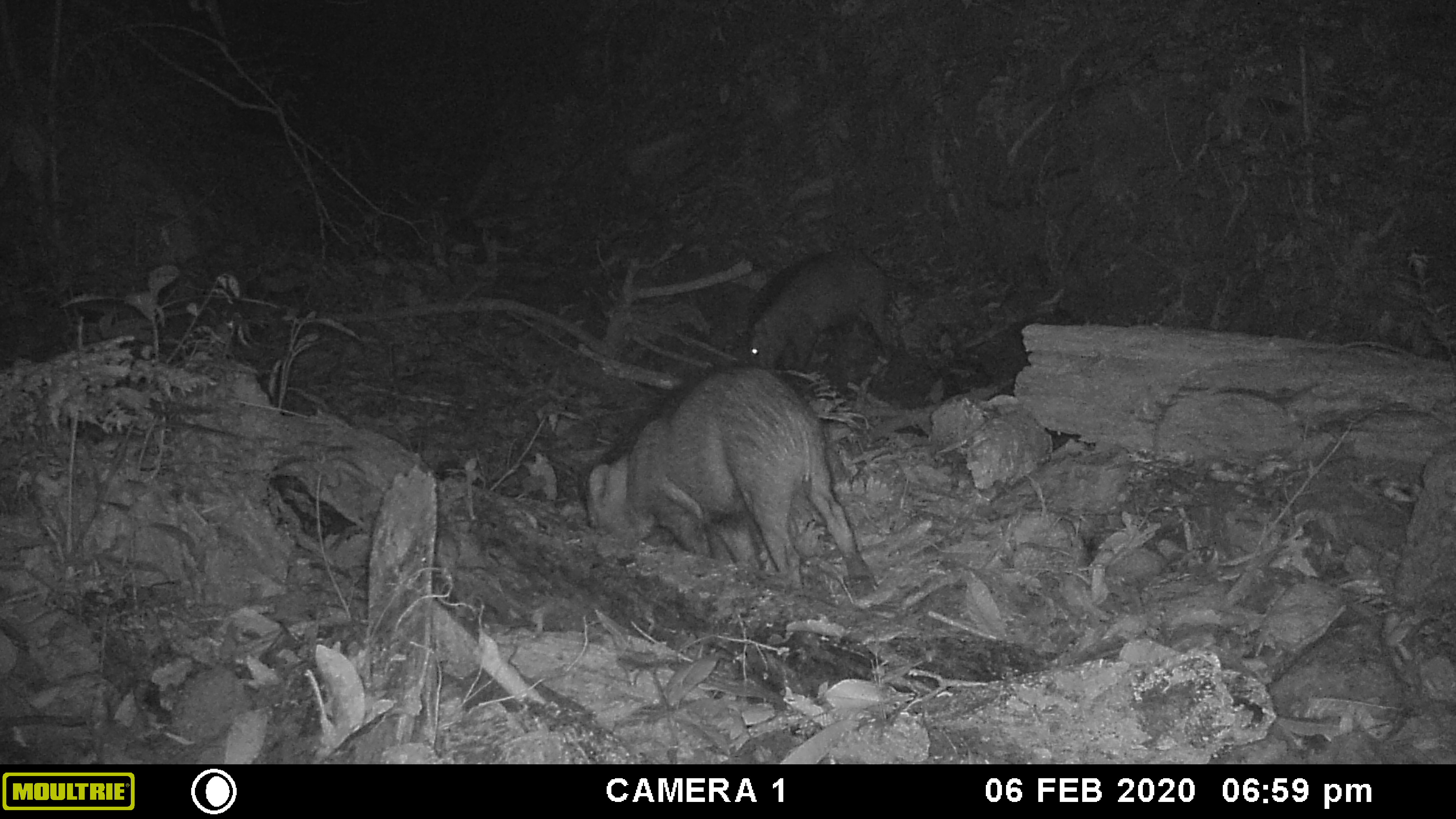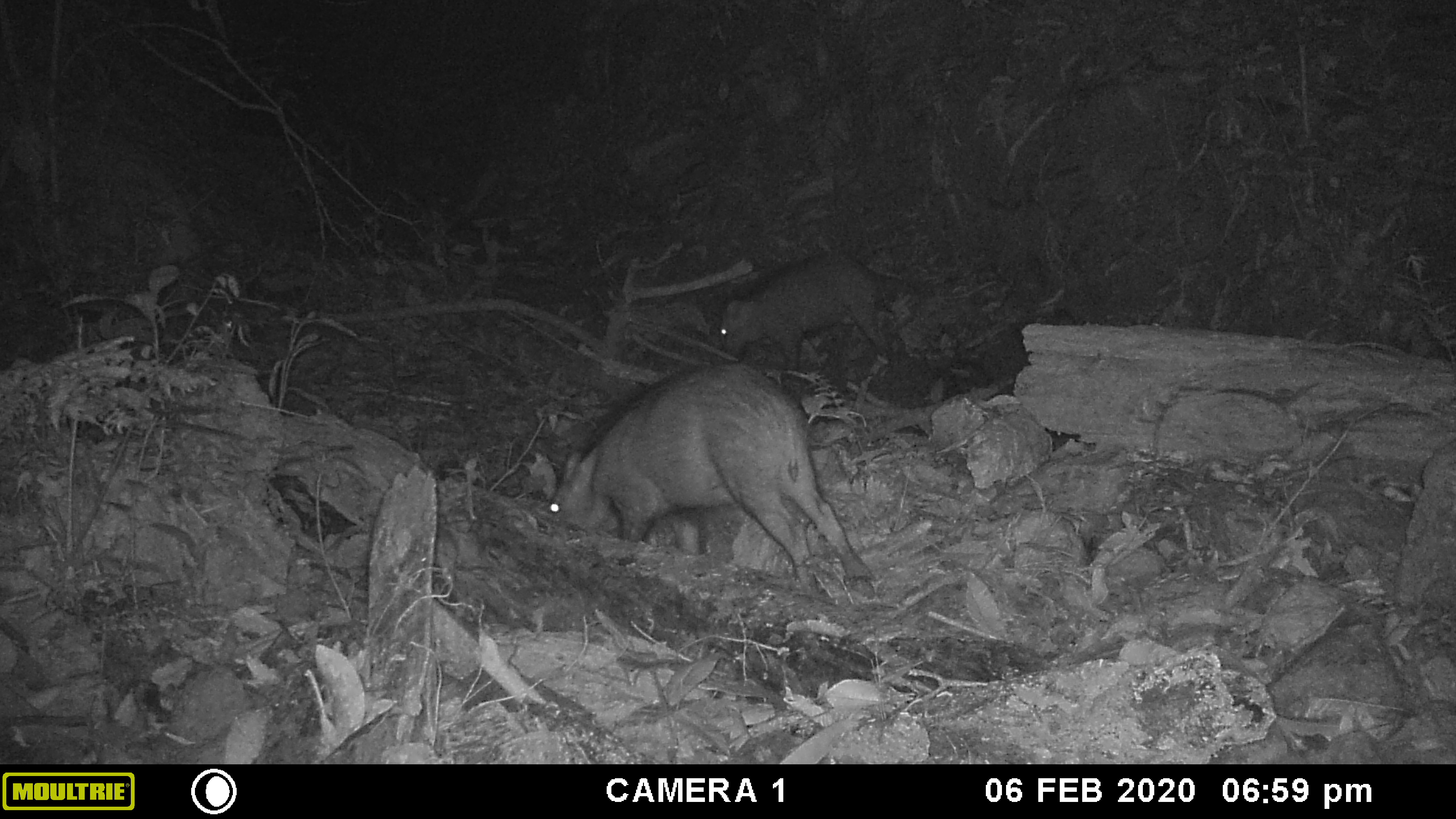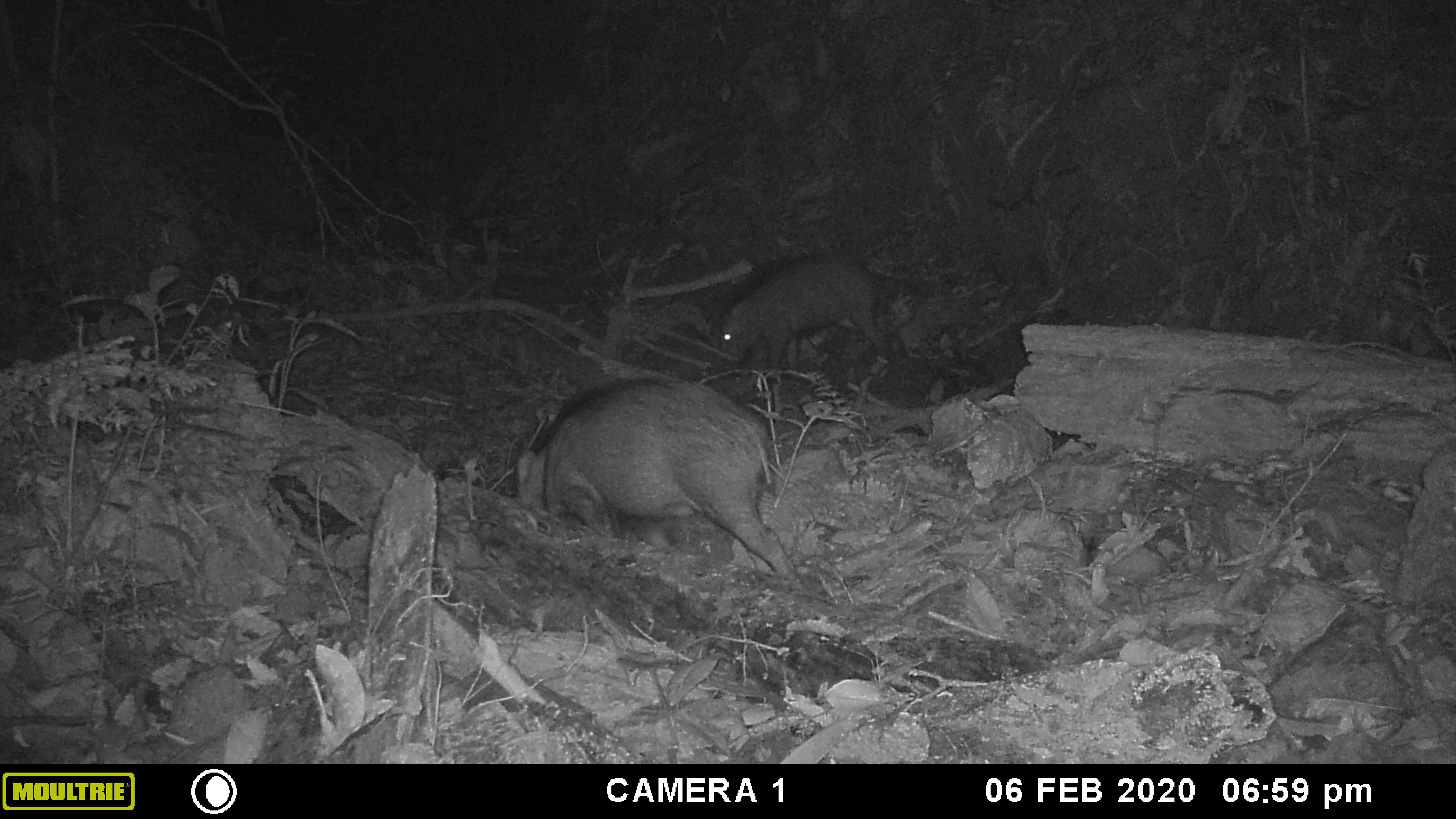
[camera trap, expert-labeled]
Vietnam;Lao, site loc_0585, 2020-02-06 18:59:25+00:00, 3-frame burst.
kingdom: Animalia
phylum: Chordata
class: Mammalia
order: Artiodactyla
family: Suidae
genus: Sus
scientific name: Sus scrofa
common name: eurasian wild pig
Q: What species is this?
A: Eurasian wild pig (Sus scrofa).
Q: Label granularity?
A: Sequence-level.